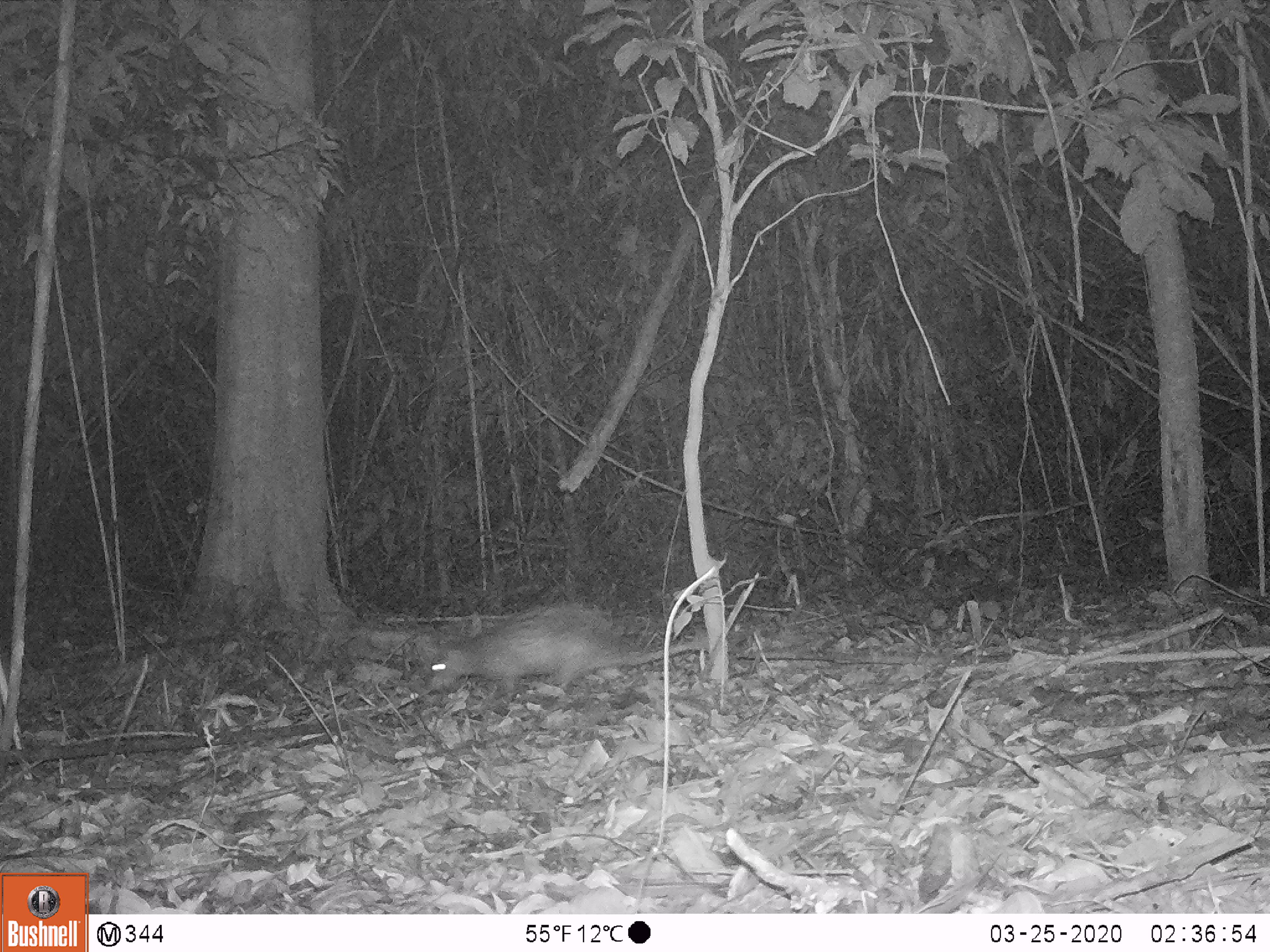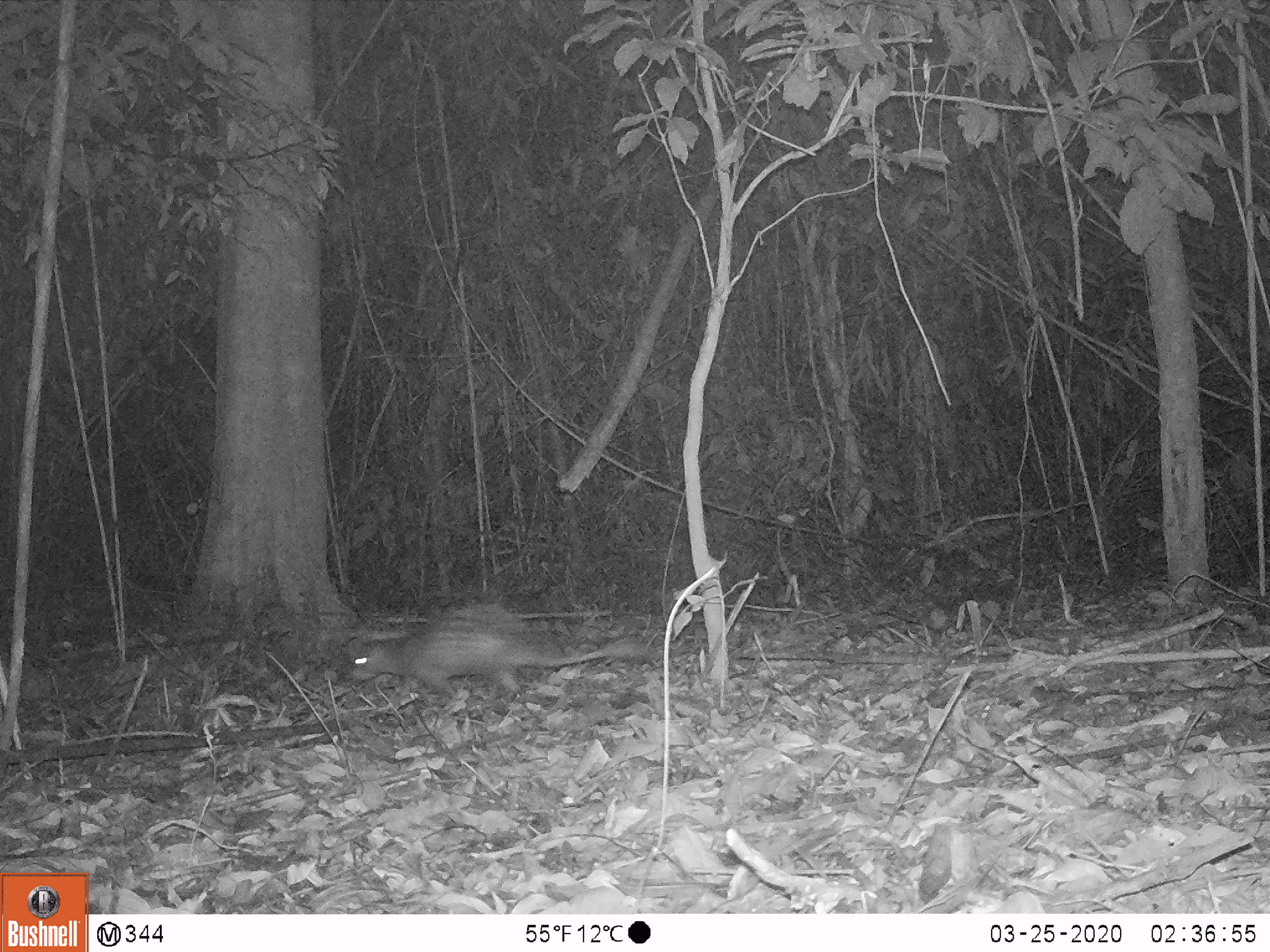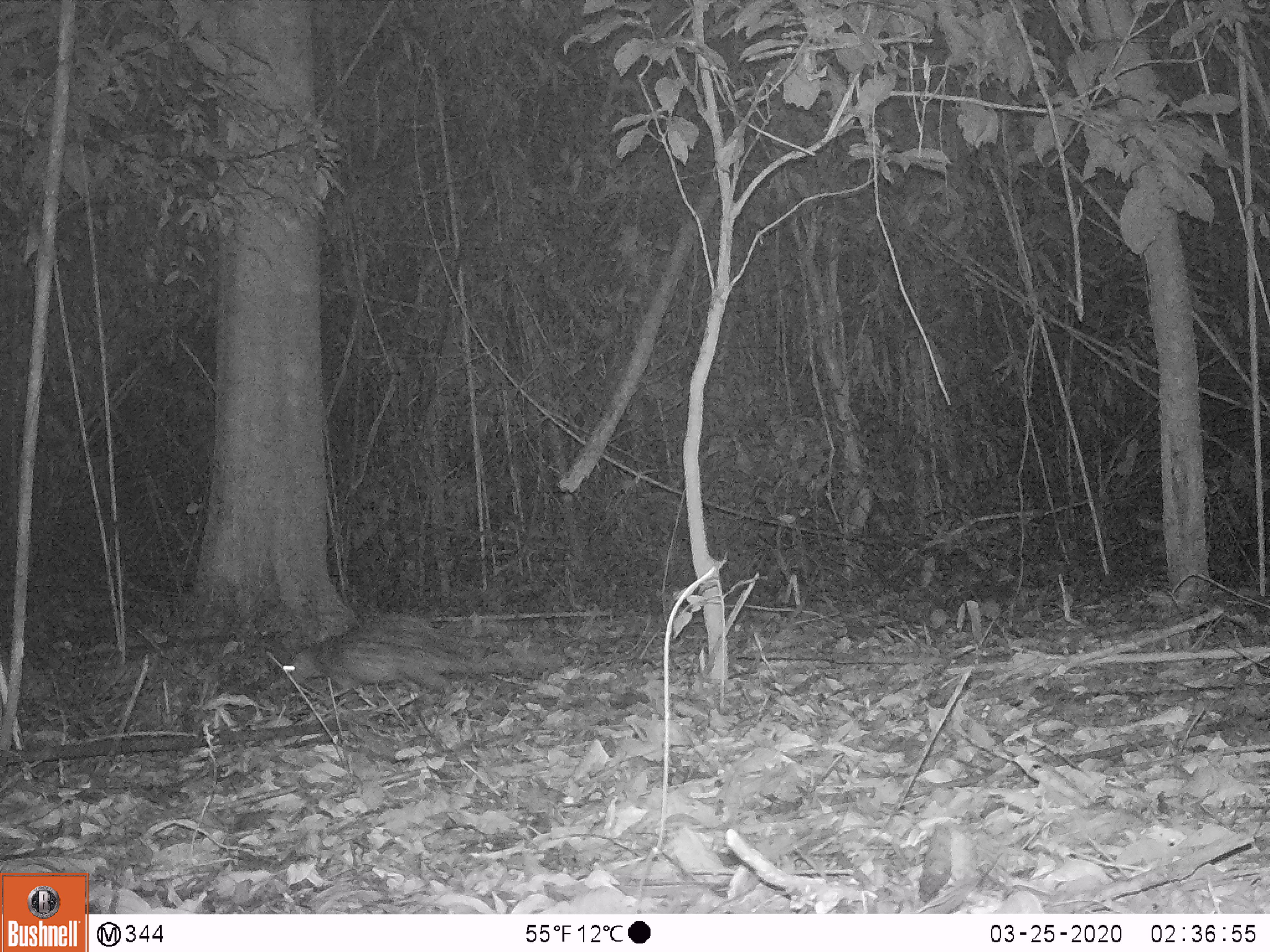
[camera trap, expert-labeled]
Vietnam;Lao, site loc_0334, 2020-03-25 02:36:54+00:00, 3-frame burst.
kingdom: Animalia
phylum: Chordata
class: Mammalia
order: Rodentia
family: Hystricidae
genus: Atherurus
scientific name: Atherurus macrourus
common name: asiatic brush-tailed porcupine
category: asiatic brush tailed porcupine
Asiatic brush tailed porcupine (asiatic brush-tailed porcupine) (Atherurus macrourus). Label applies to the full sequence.